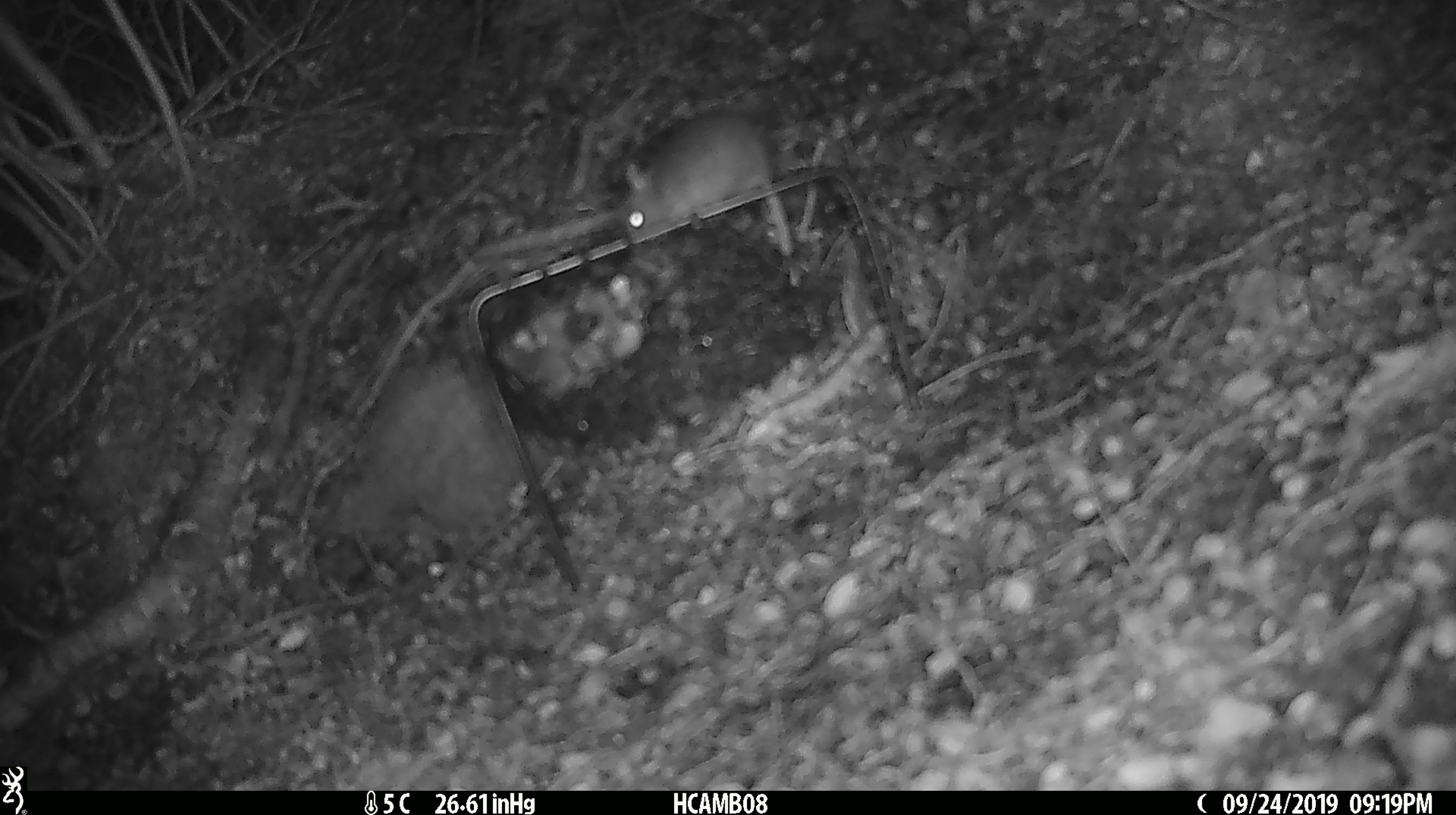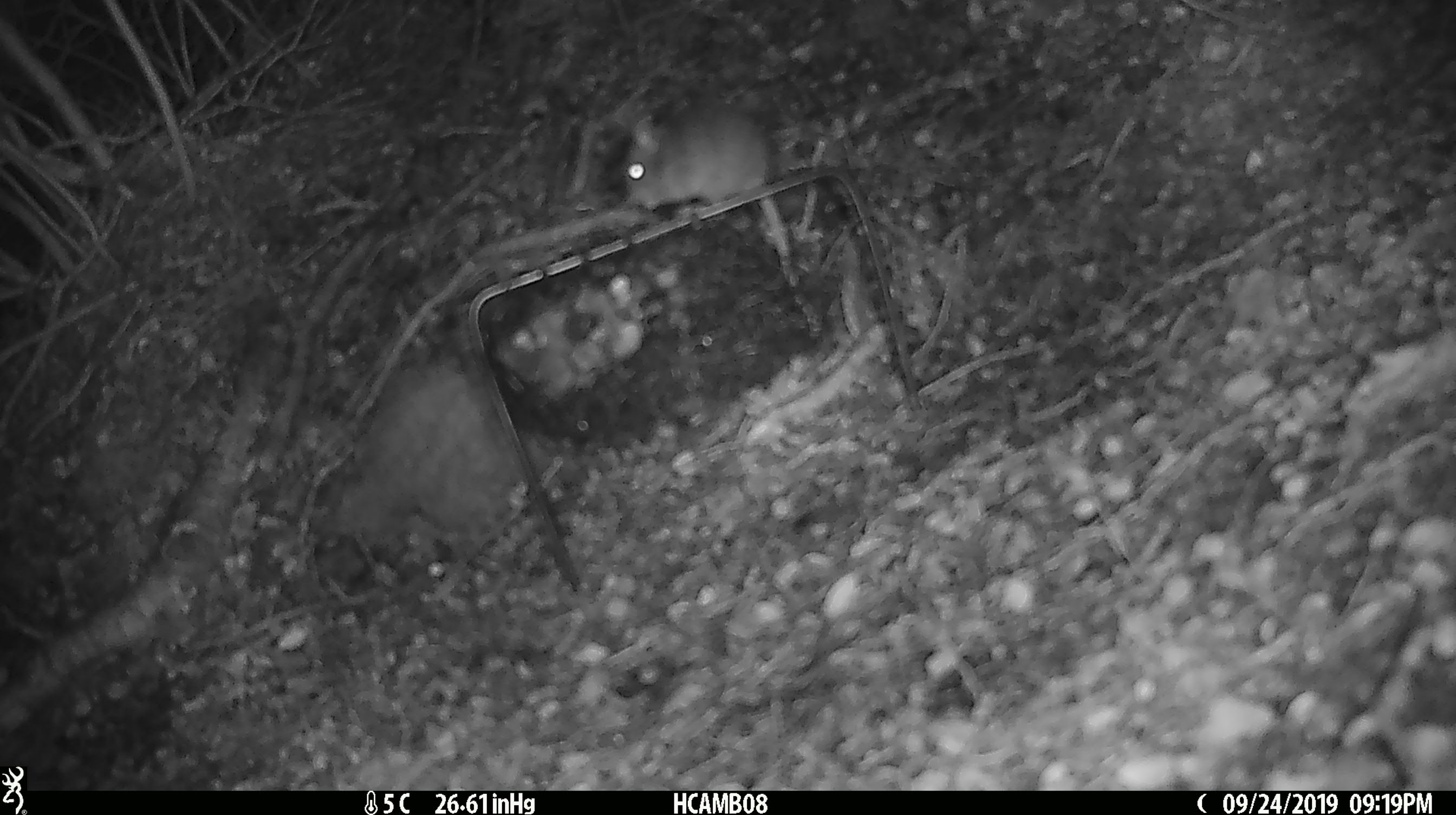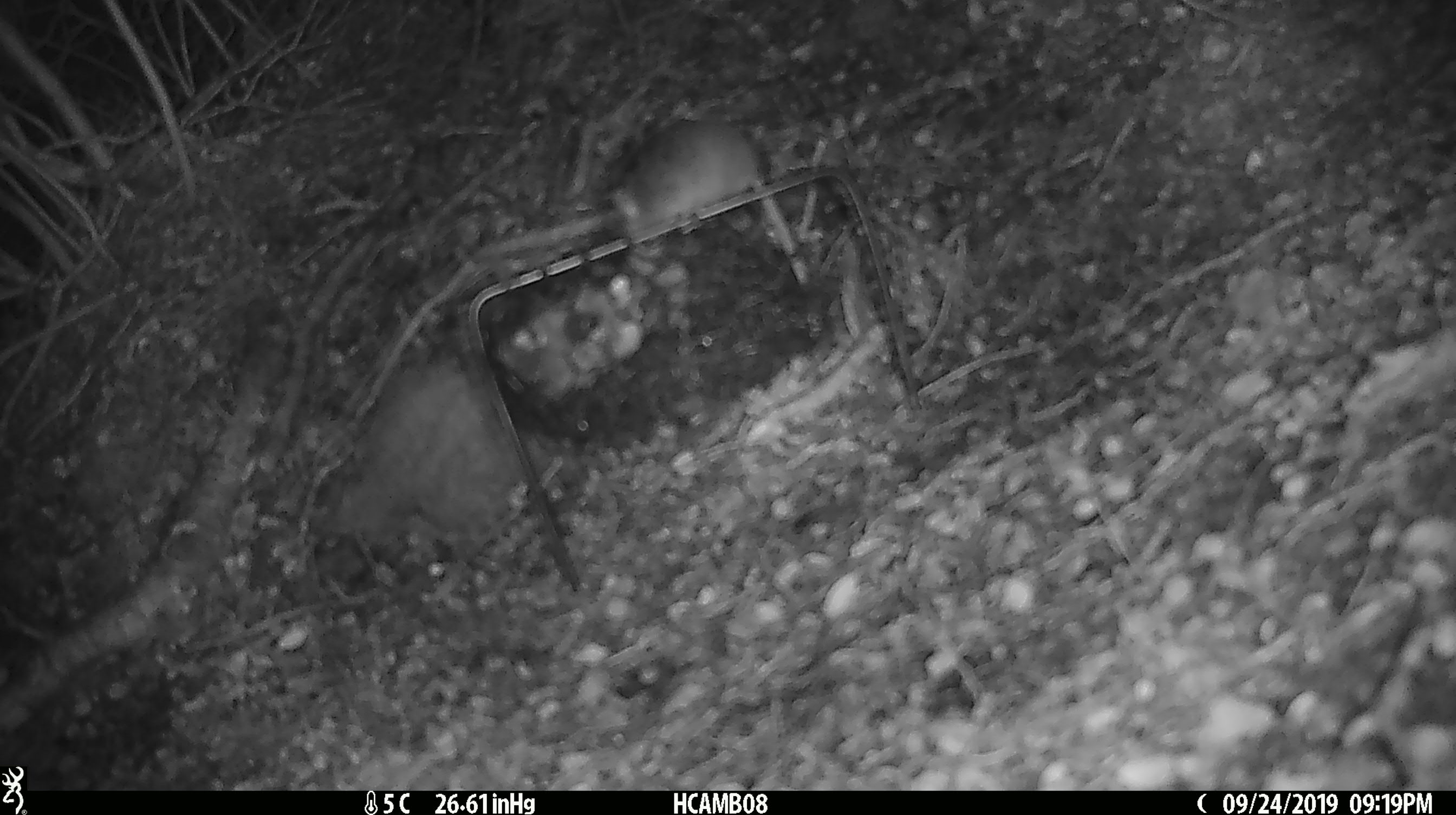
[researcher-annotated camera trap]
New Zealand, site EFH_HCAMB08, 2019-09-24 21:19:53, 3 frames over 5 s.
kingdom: Animalia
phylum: Chordata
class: Mammalia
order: Rodentia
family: Muridae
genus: Mus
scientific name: Mus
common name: mouse